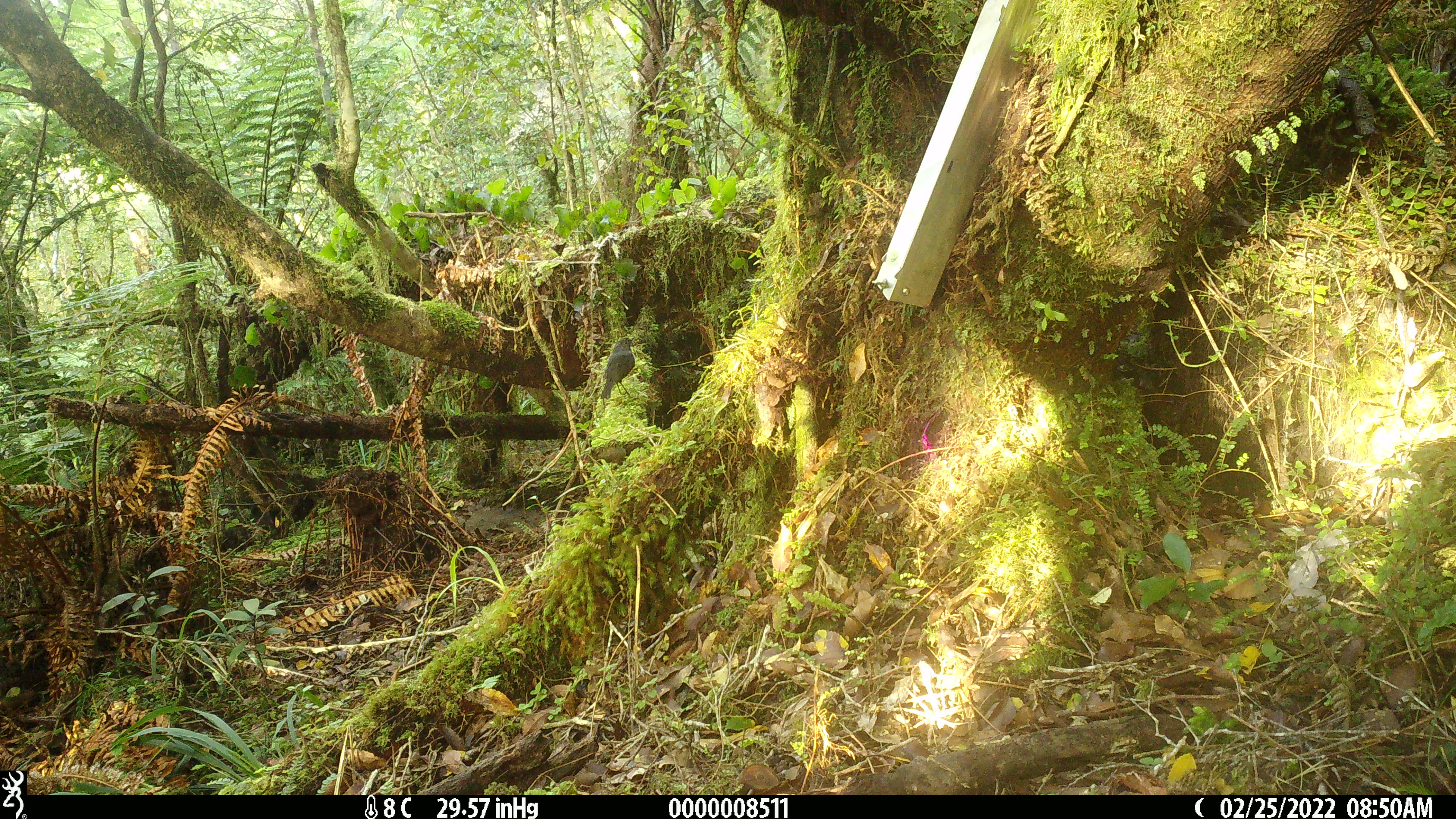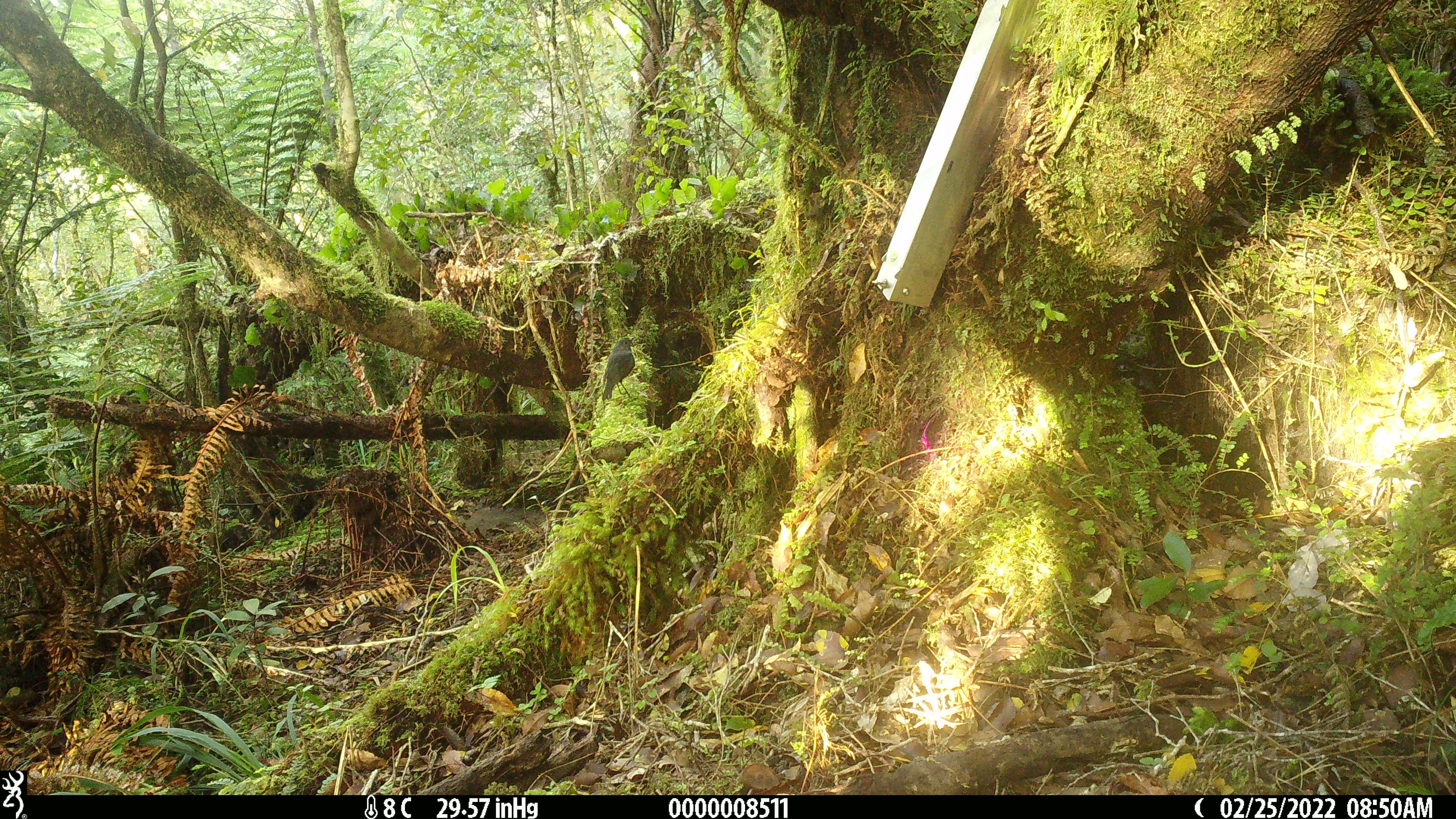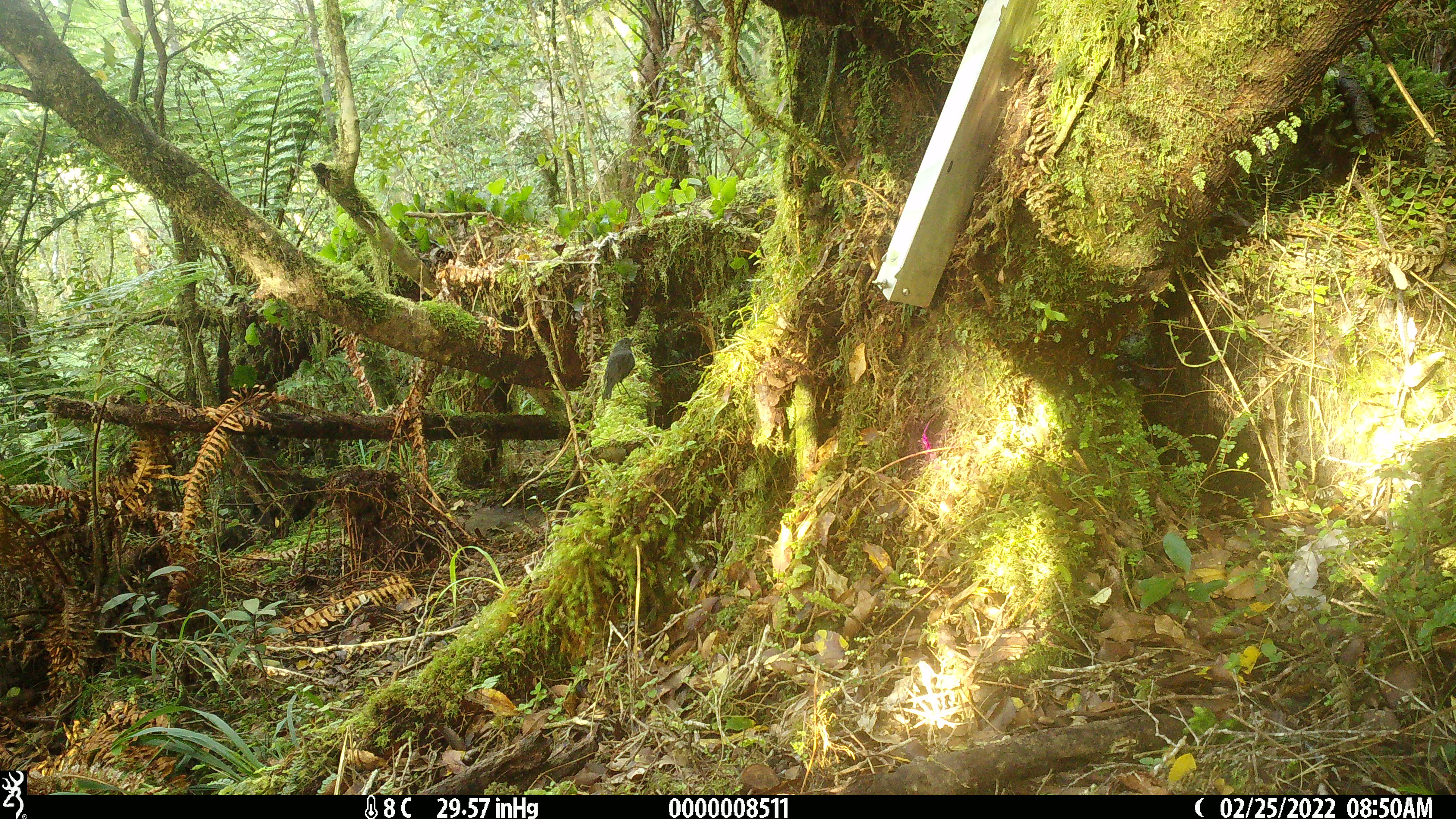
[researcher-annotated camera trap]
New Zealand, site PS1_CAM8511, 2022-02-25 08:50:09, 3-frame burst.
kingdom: Animalia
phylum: Chordata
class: Aves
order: Passeriformes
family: Petroicidae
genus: Petroica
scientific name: Petroica australis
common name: new zealand robin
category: robin